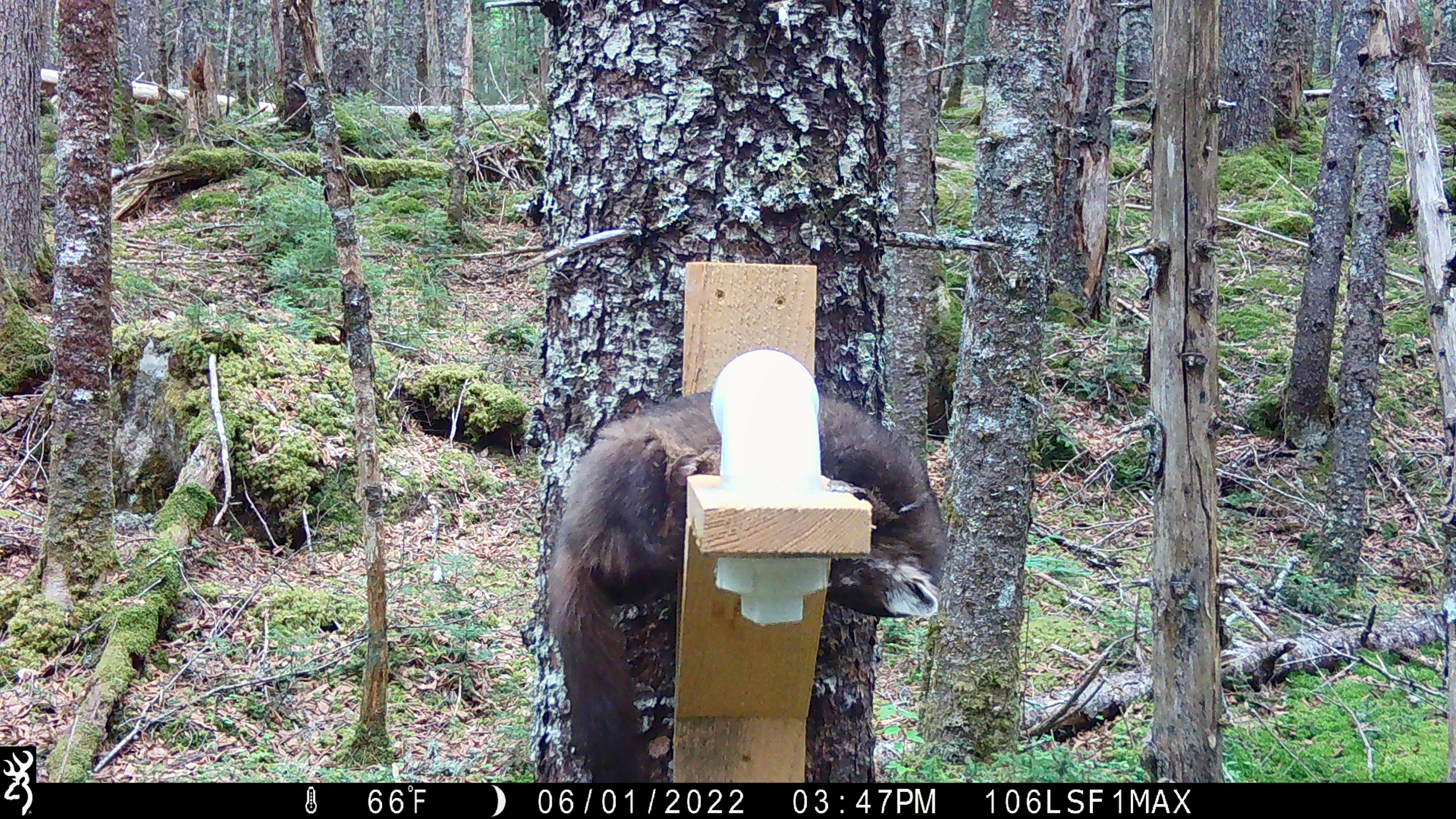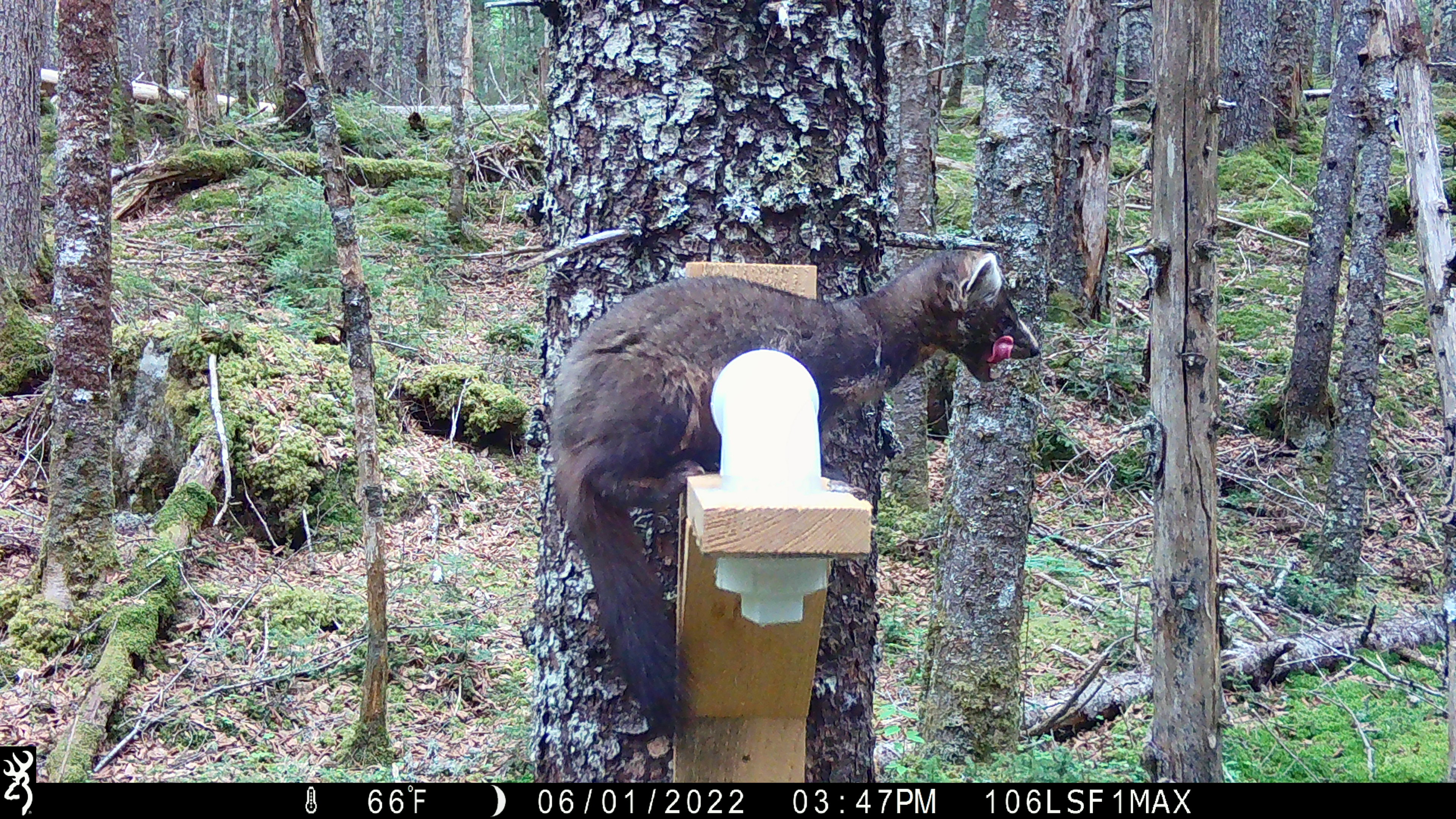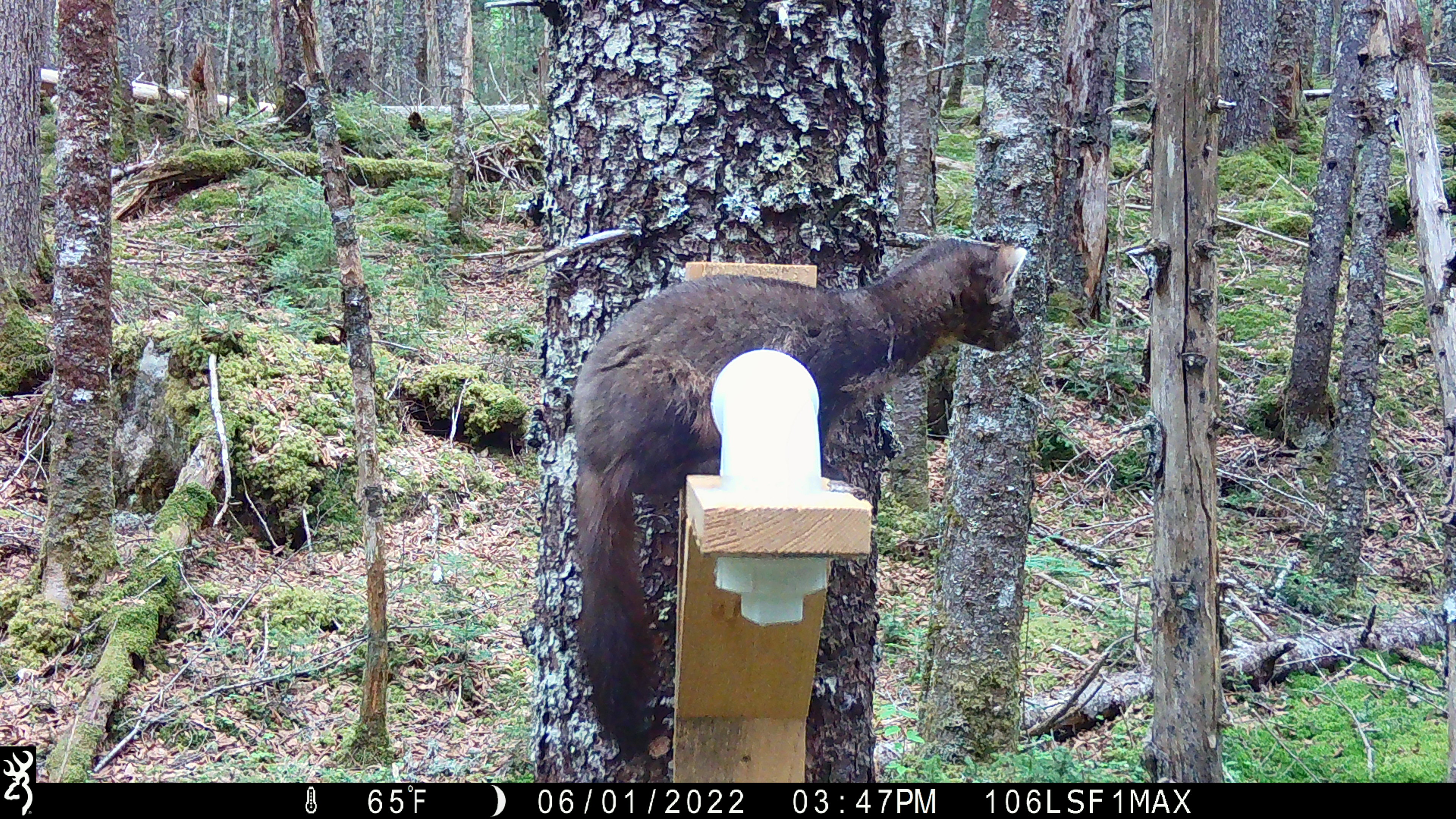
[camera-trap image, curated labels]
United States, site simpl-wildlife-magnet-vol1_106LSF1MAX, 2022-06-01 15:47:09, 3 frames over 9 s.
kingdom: Animalia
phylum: Chordata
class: Mammalia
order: Carnivora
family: Mustelidae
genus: Martes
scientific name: Martes americana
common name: american marten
American marten (Martes americana).